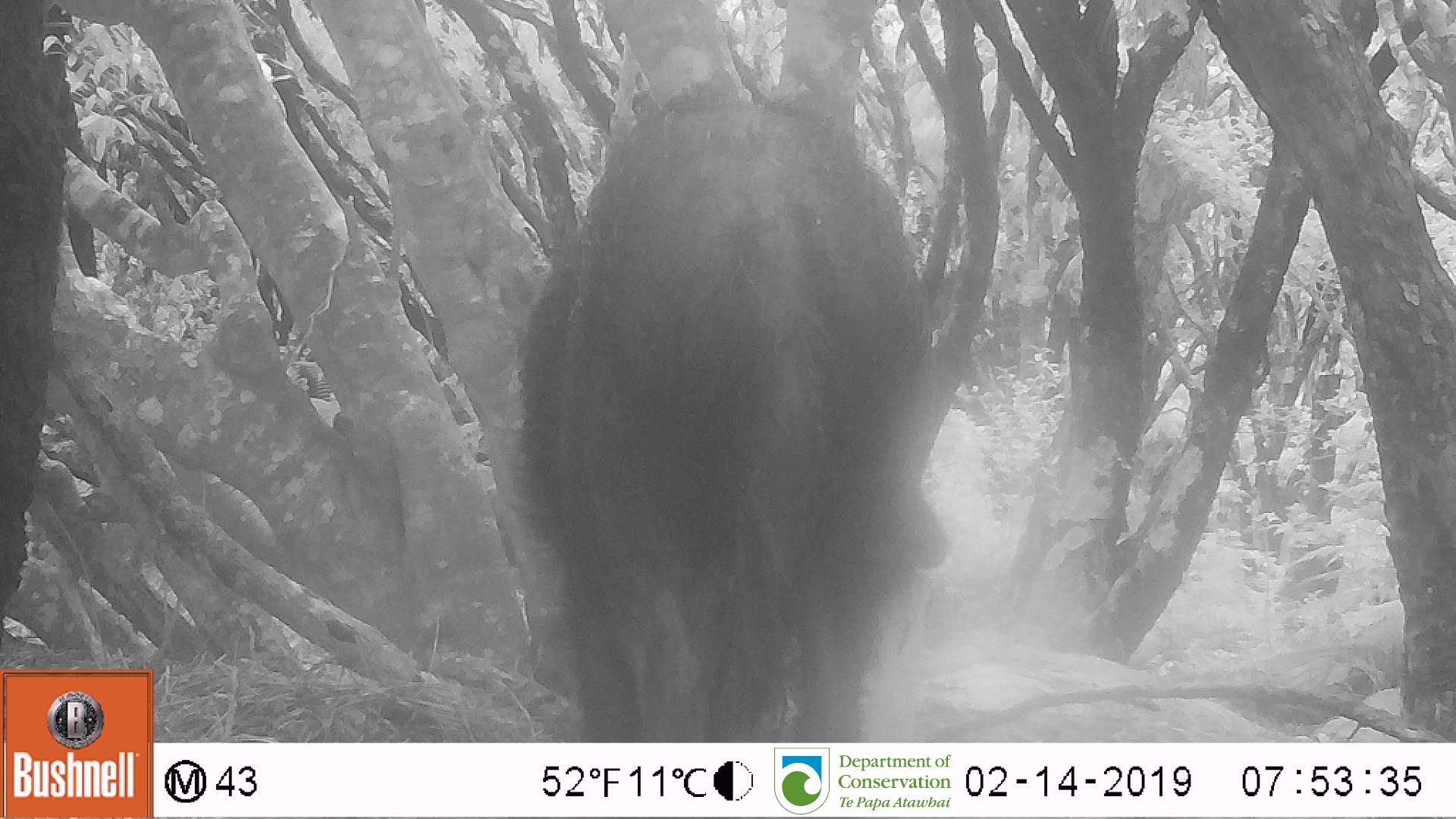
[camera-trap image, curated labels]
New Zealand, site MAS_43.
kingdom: Animalia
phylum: Chordata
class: Mammalia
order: Artiodactyla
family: Suidae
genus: Sus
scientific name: Sus scrofa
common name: pig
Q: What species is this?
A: Pig (Sus scrofa).